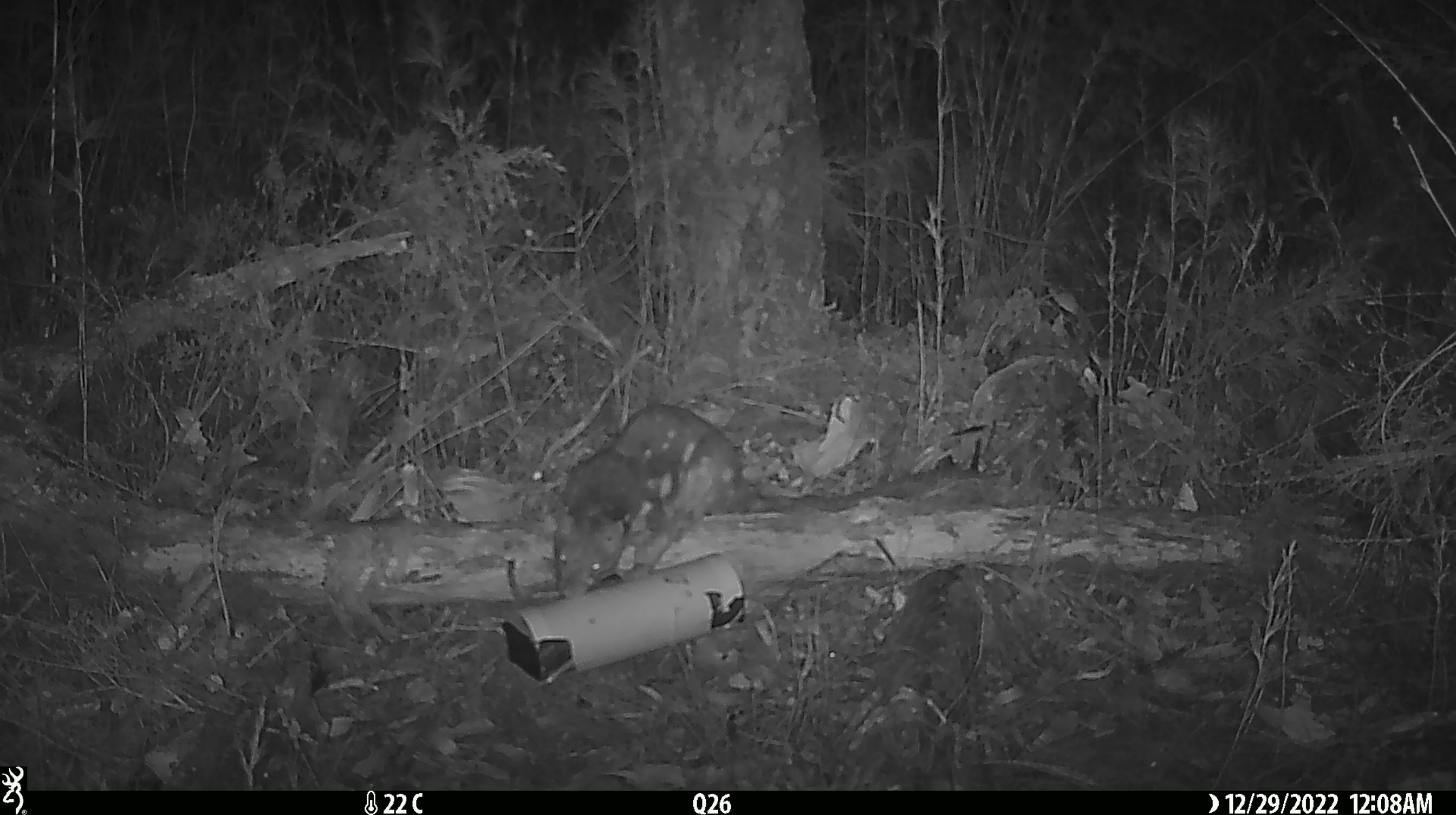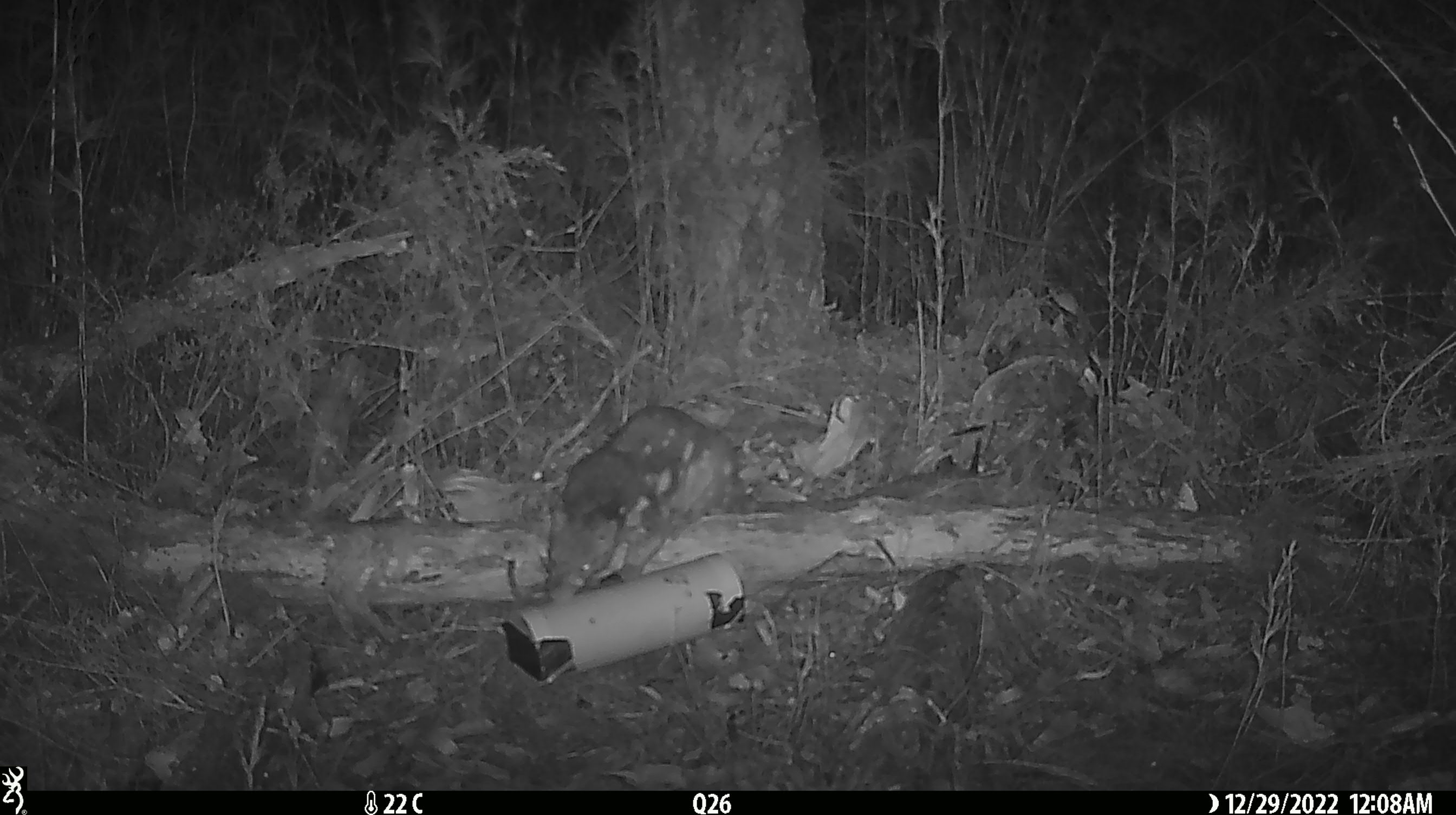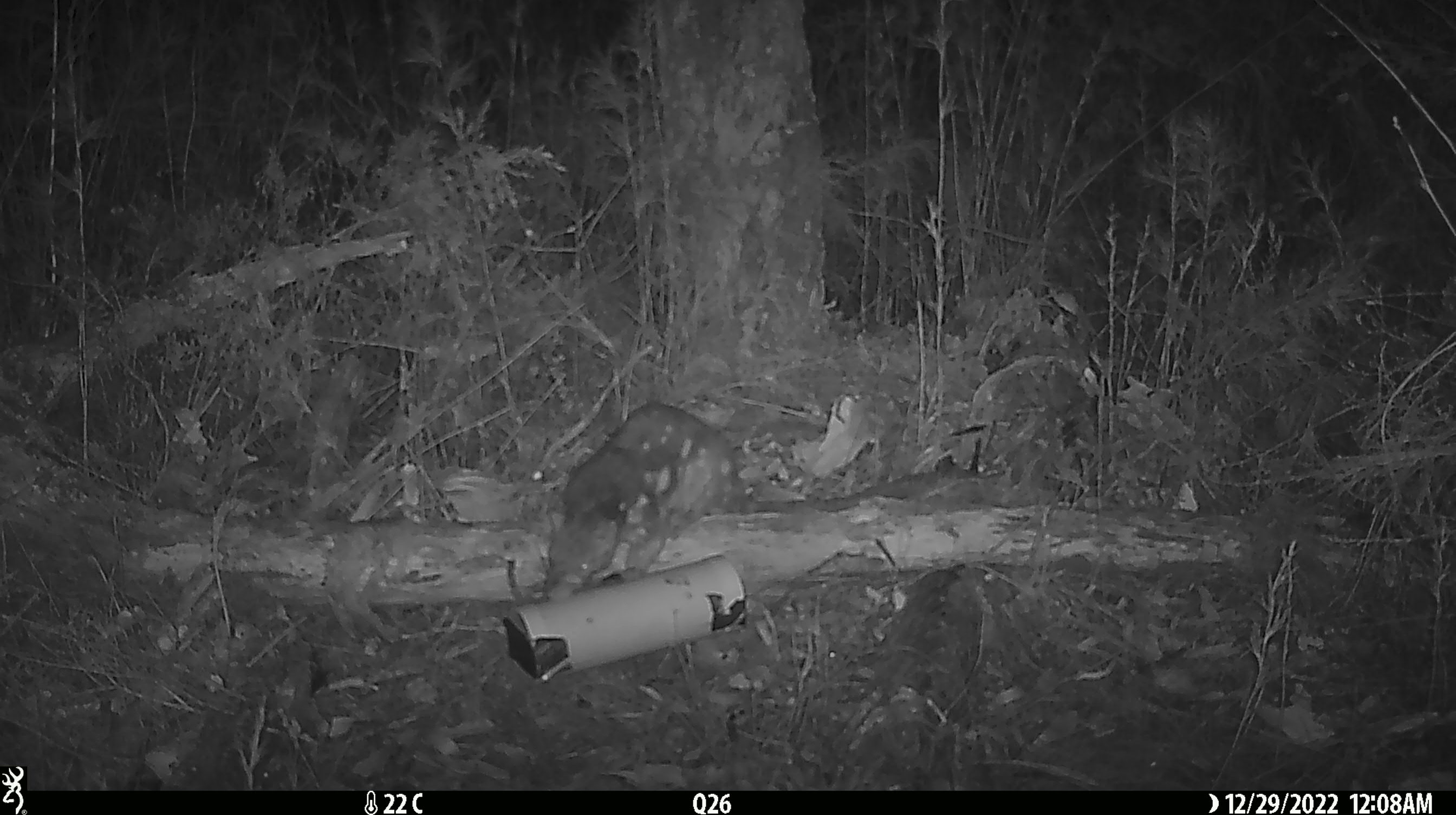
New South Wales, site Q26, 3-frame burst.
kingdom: Animalia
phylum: Chordata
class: Mammalia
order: Dasyuromorphia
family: Dasyuridae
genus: Dasyurus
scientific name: Dasyurus maculatus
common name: spotted-tailed quoll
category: quoll